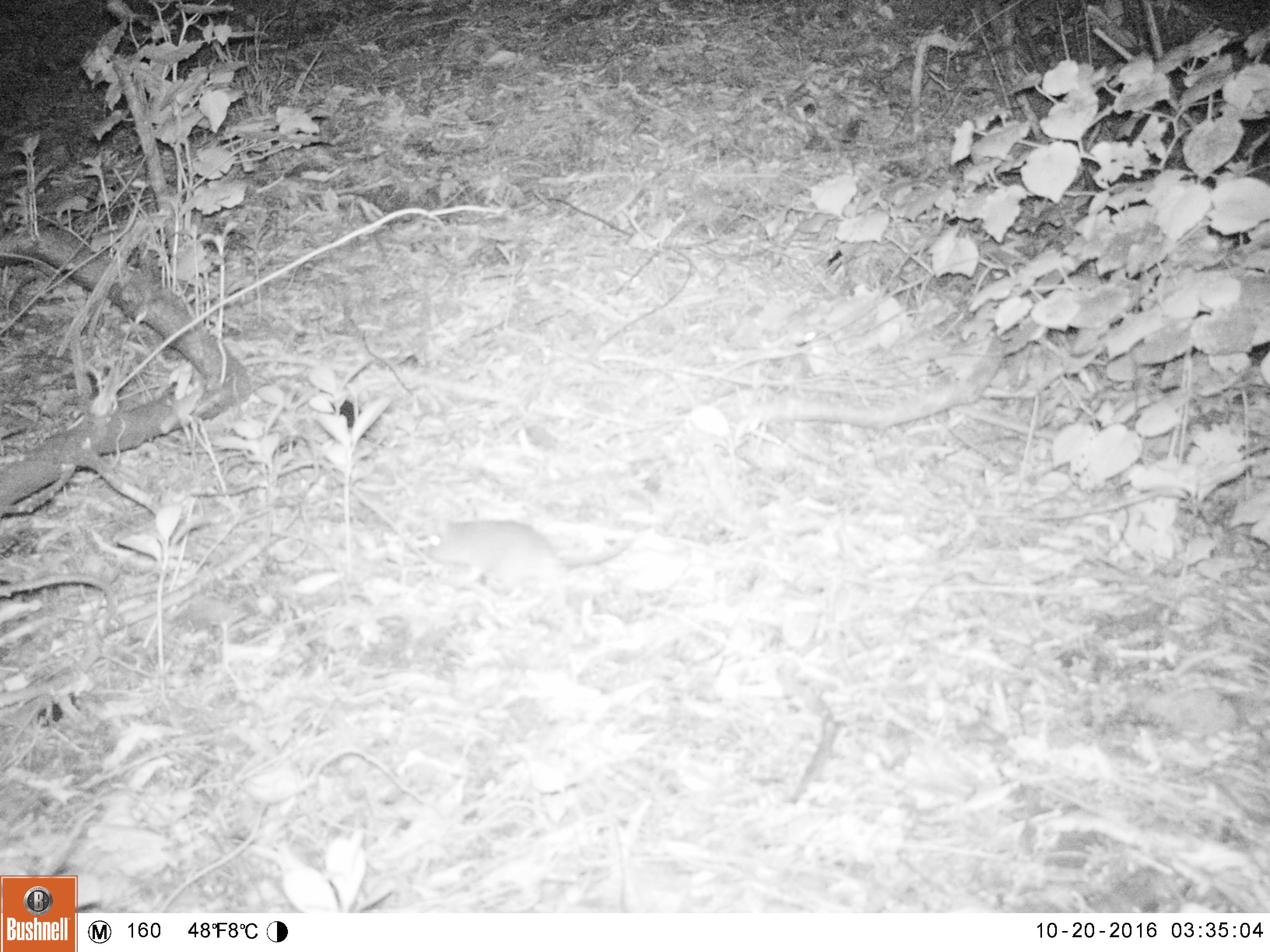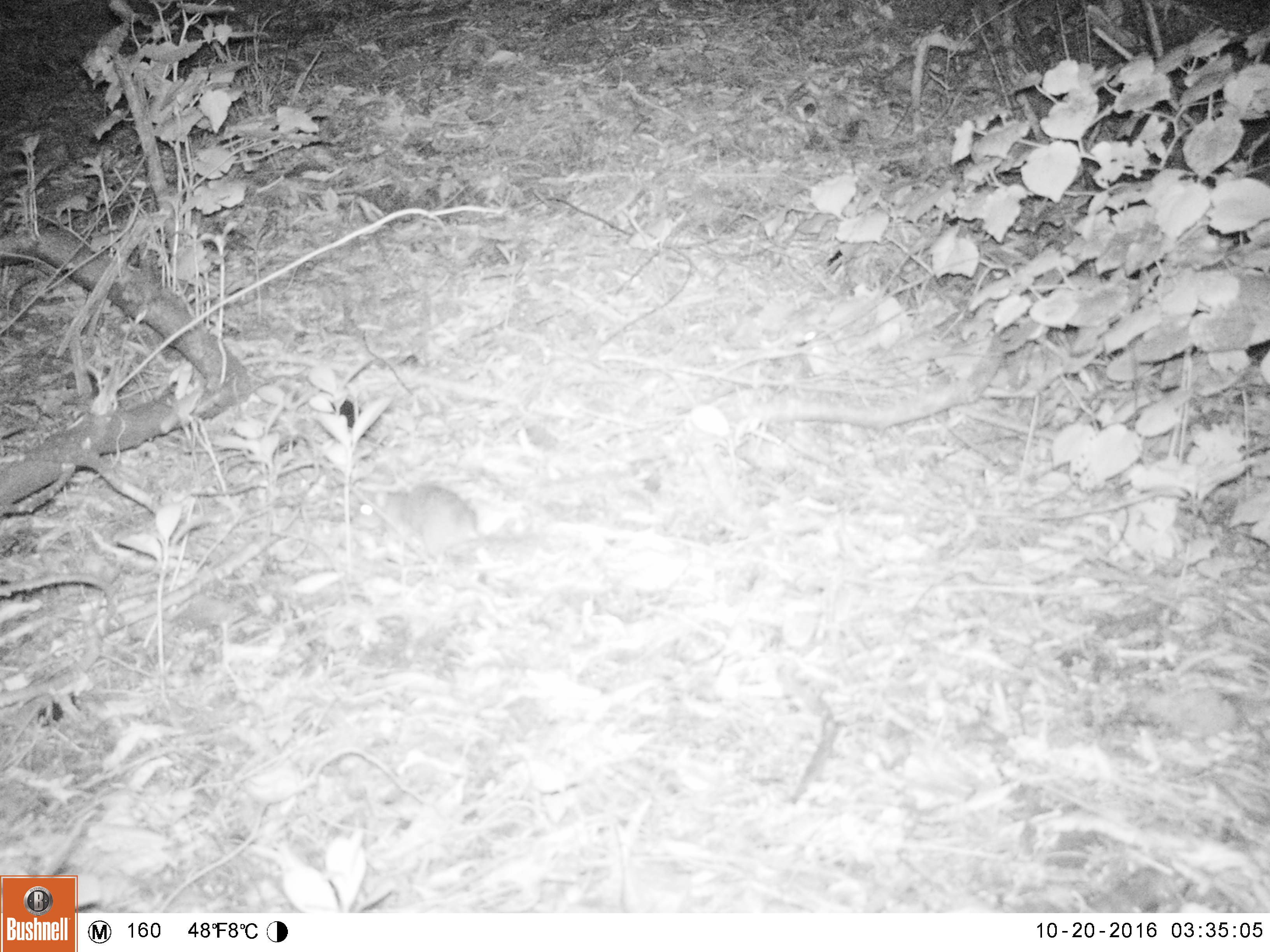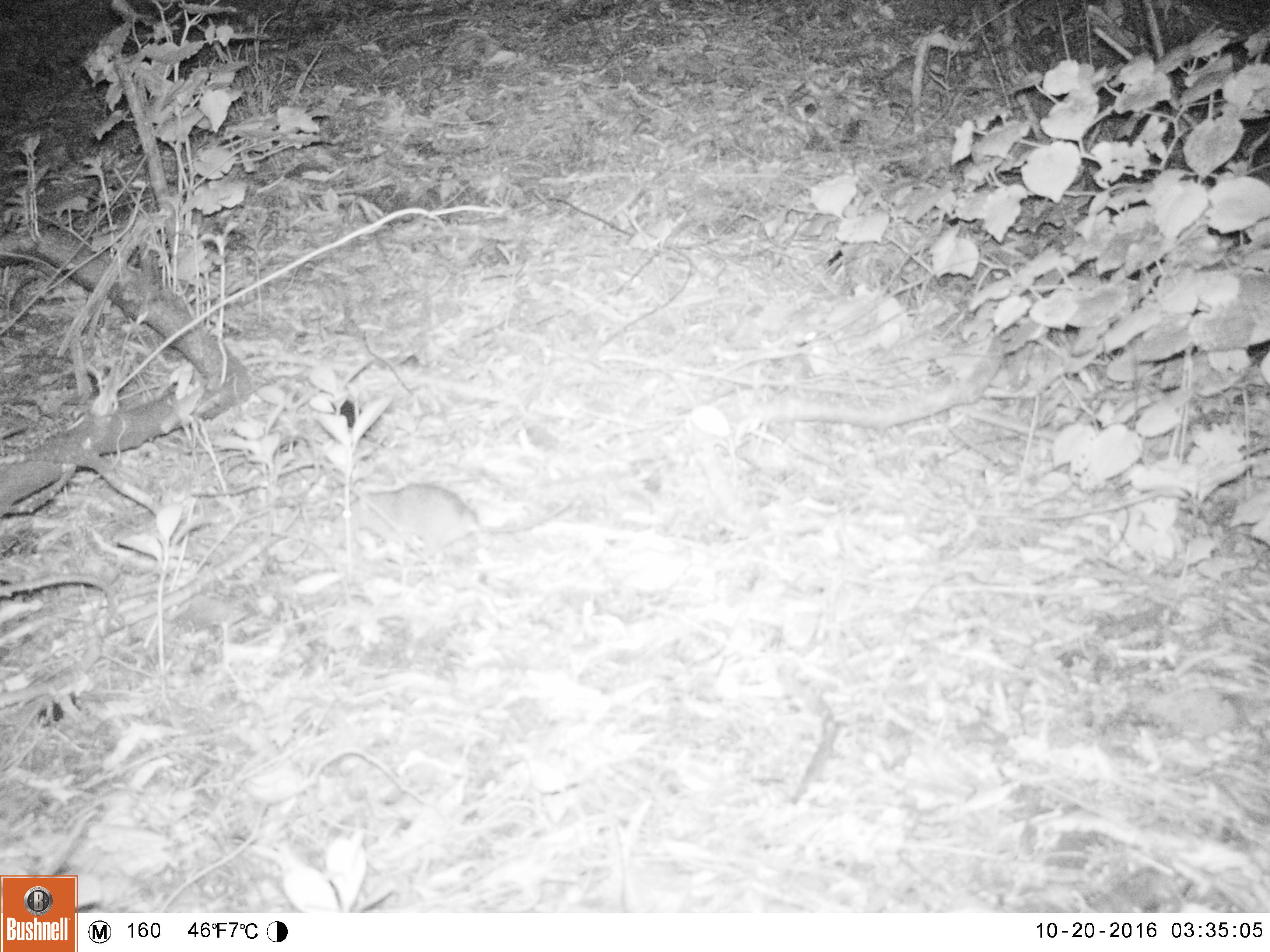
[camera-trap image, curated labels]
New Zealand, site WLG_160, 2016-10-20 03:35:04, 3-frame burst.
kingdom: Animalia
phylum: Chordata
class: Mammalia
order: Rodentia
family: Muridae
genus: Rattus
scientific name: Rattus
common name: rat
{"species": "rat (Rattus)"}